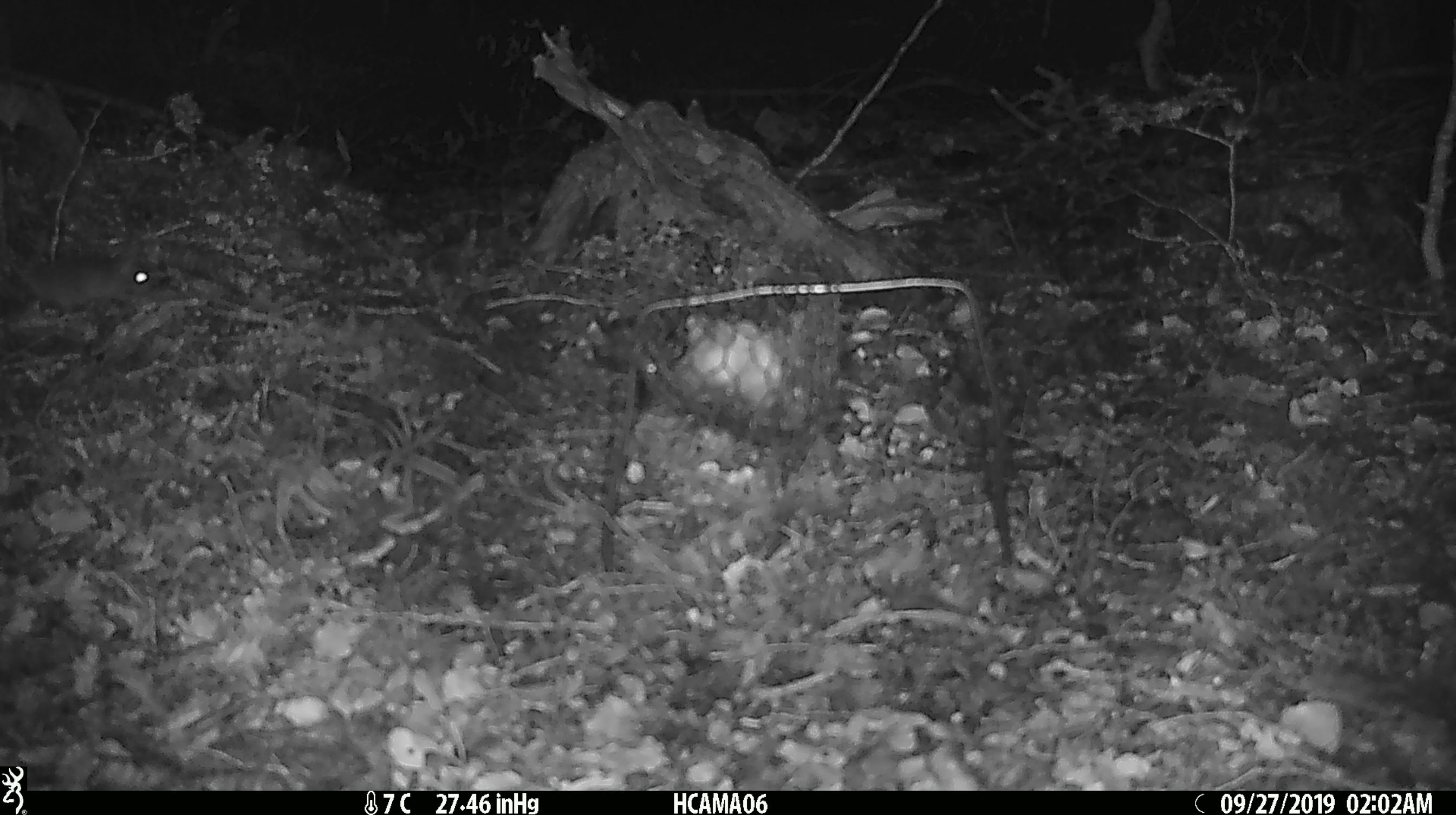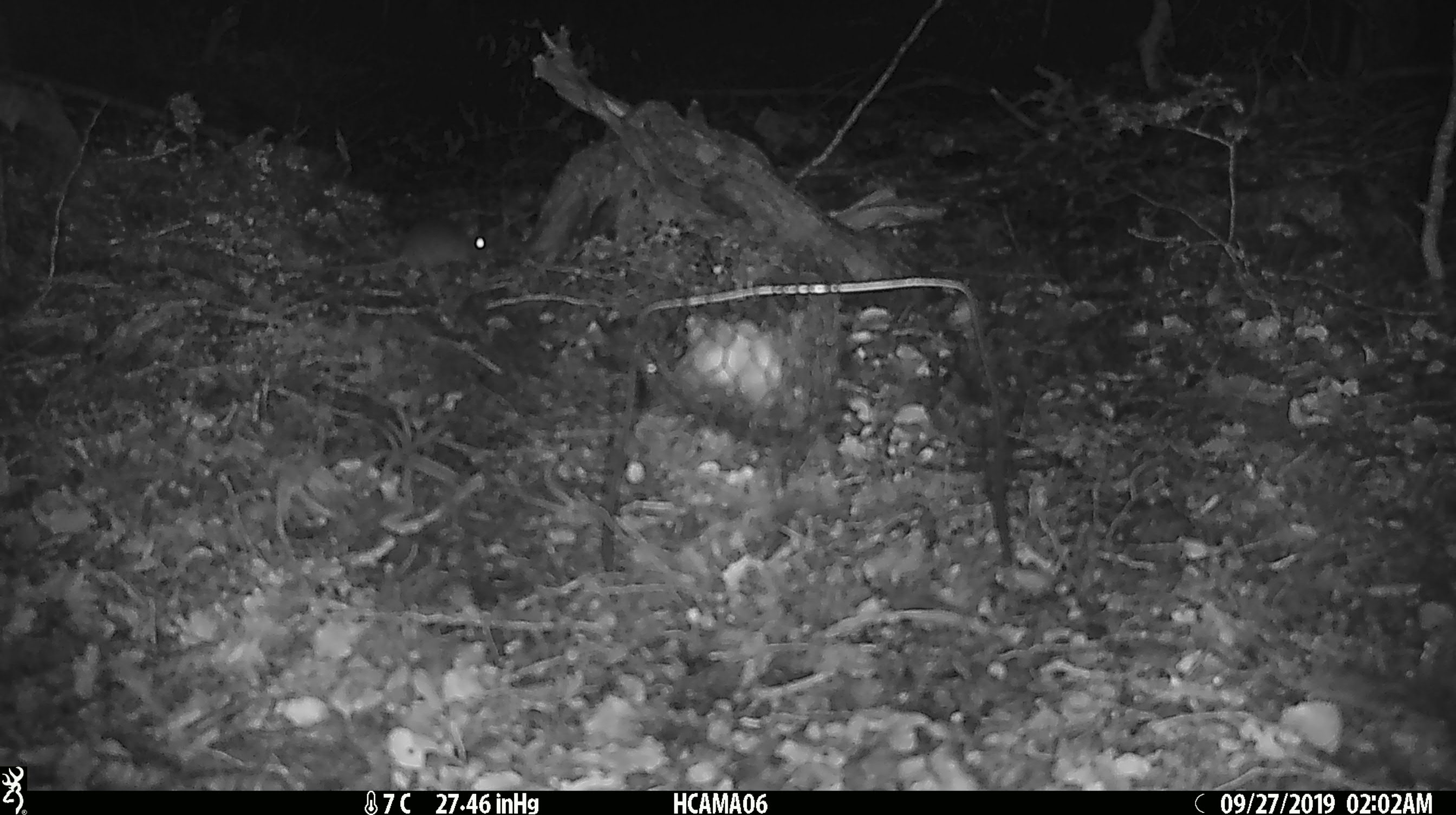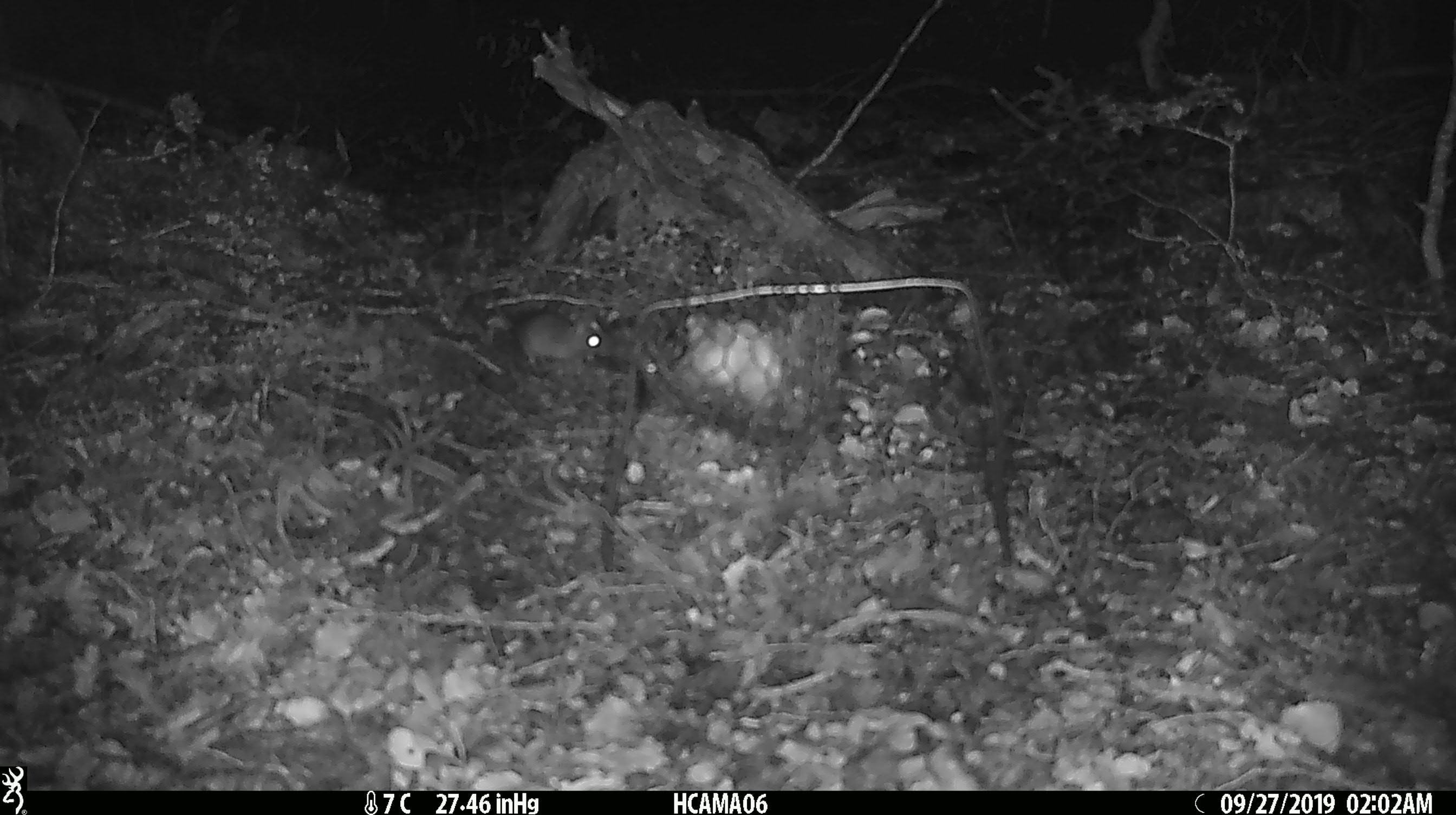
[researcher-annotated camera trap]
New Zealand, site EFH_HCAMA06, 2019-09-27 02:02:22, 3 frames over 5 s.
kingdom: Animalia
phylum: Chordata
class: Mammalia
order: Rodentia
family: Muridae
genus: Mus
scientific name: Mus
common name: mouse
Mouse (Mus).